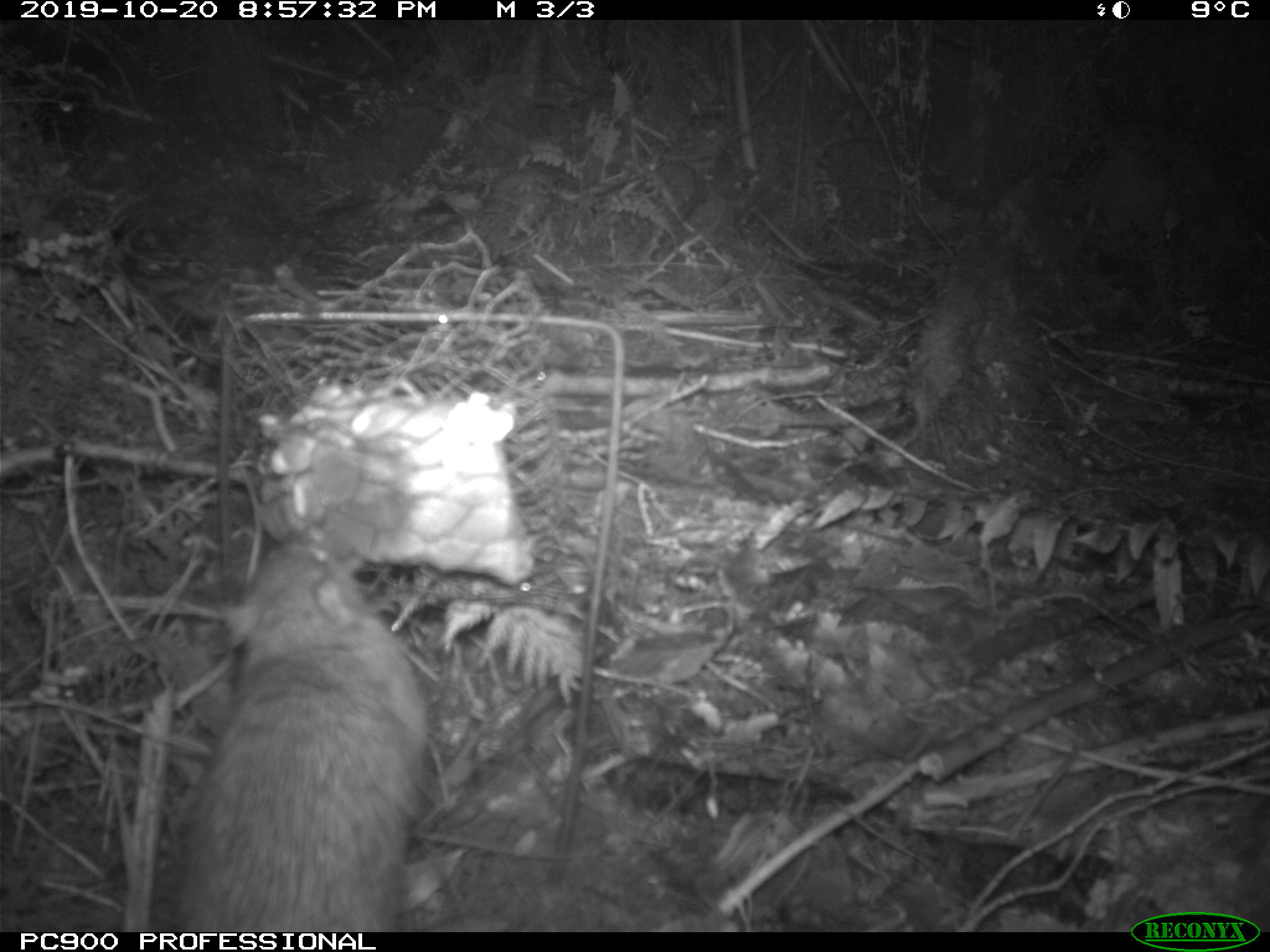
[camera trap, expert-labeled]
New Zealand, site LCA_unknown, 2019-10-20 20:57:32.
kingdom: Animalia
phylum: Chordata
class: Mammalia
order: Rodentia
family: Muridae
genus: Rattus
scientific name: Rattus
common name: rat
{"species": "rat (Rattus)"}